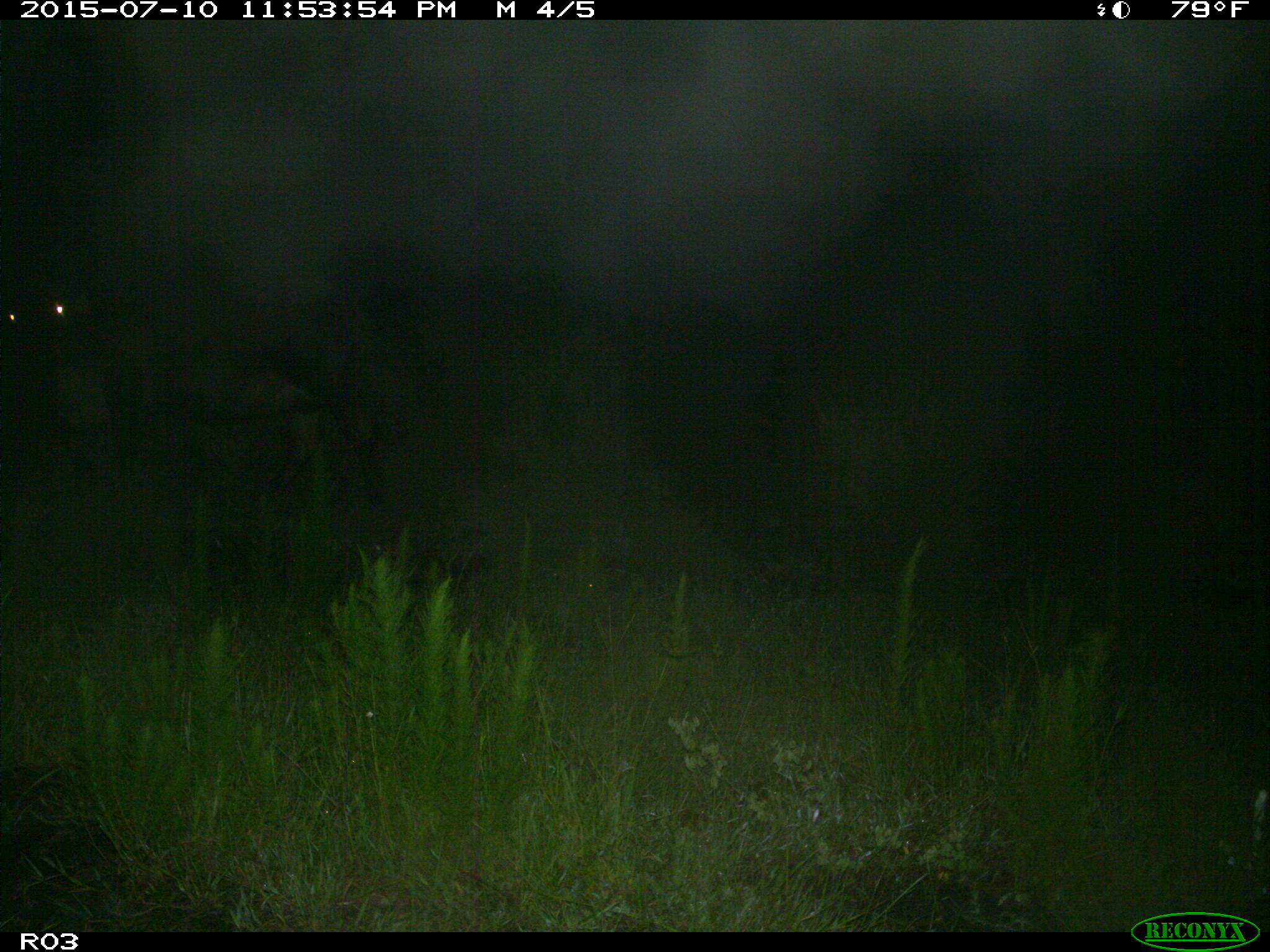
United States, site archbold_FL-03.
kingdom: Animalia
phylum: Chordata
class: Mammalia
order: Artiodactyla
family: Bovidae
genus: Bos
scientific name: Bos taurus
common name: domestic cow